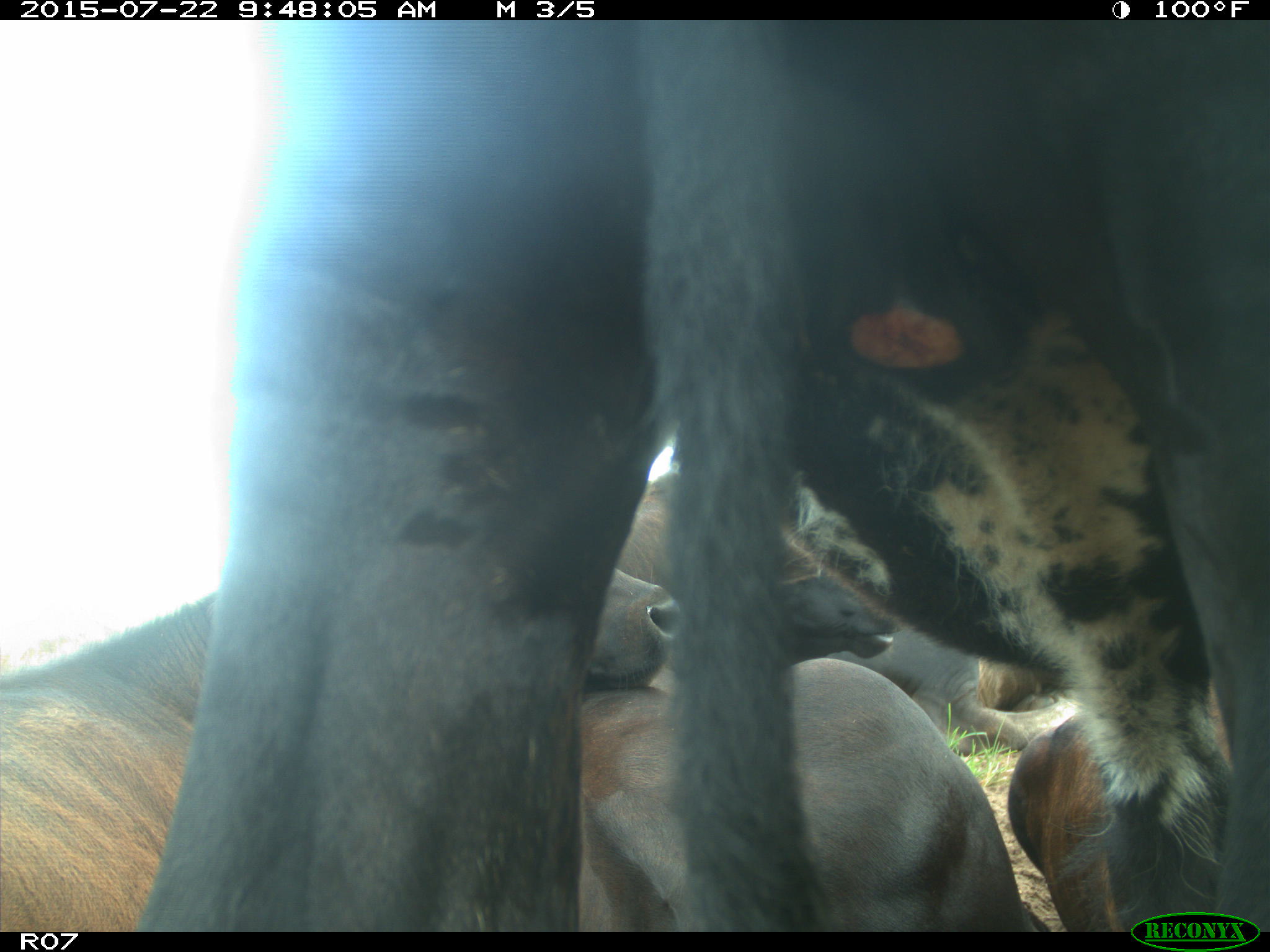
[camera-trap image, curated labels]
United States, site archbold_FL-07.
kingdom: Animalia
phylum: Chordata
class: Mammalia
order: Artiodactyla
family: Suidae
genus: Sus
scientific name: Sus scrofa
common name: wild boar